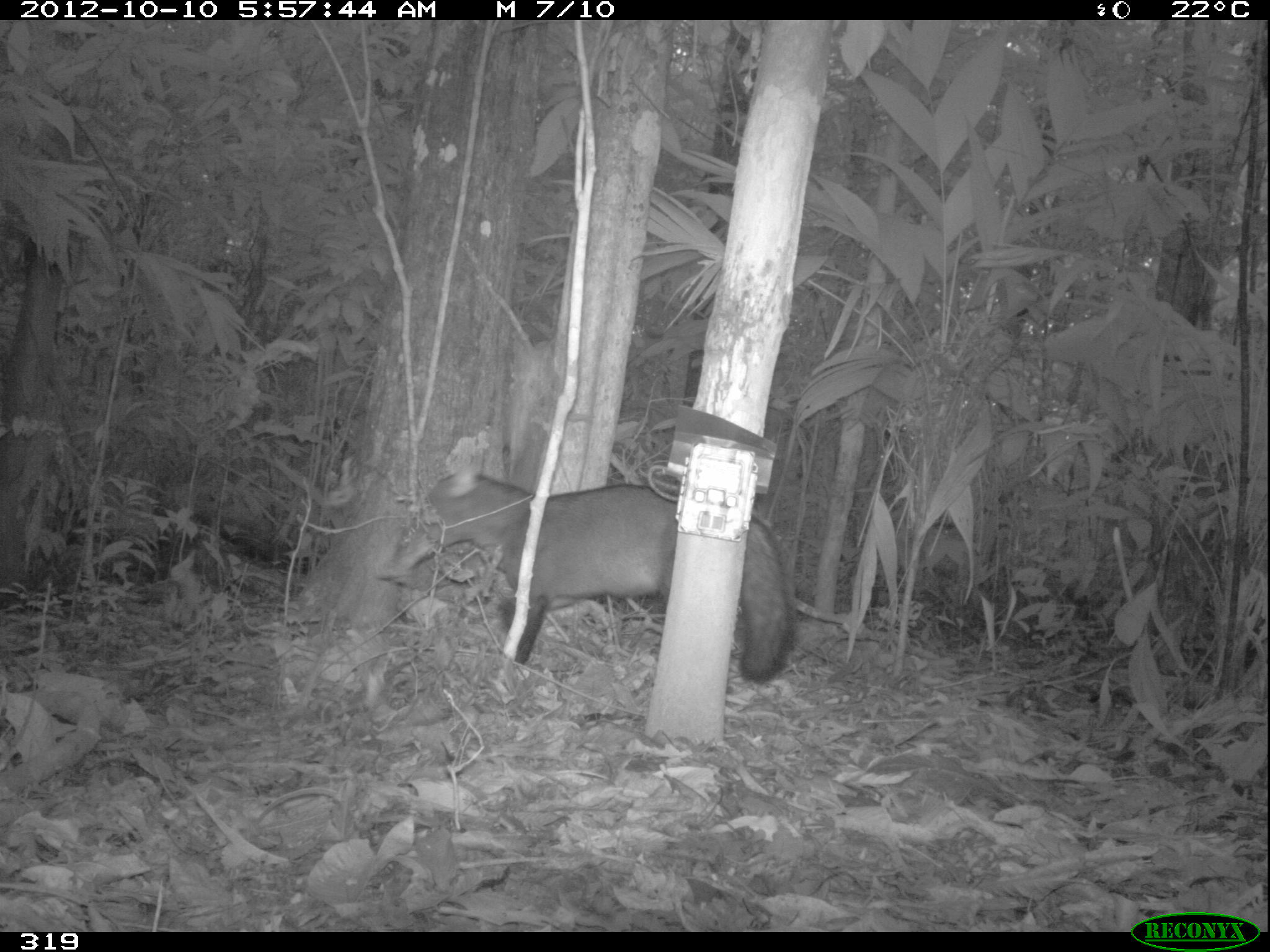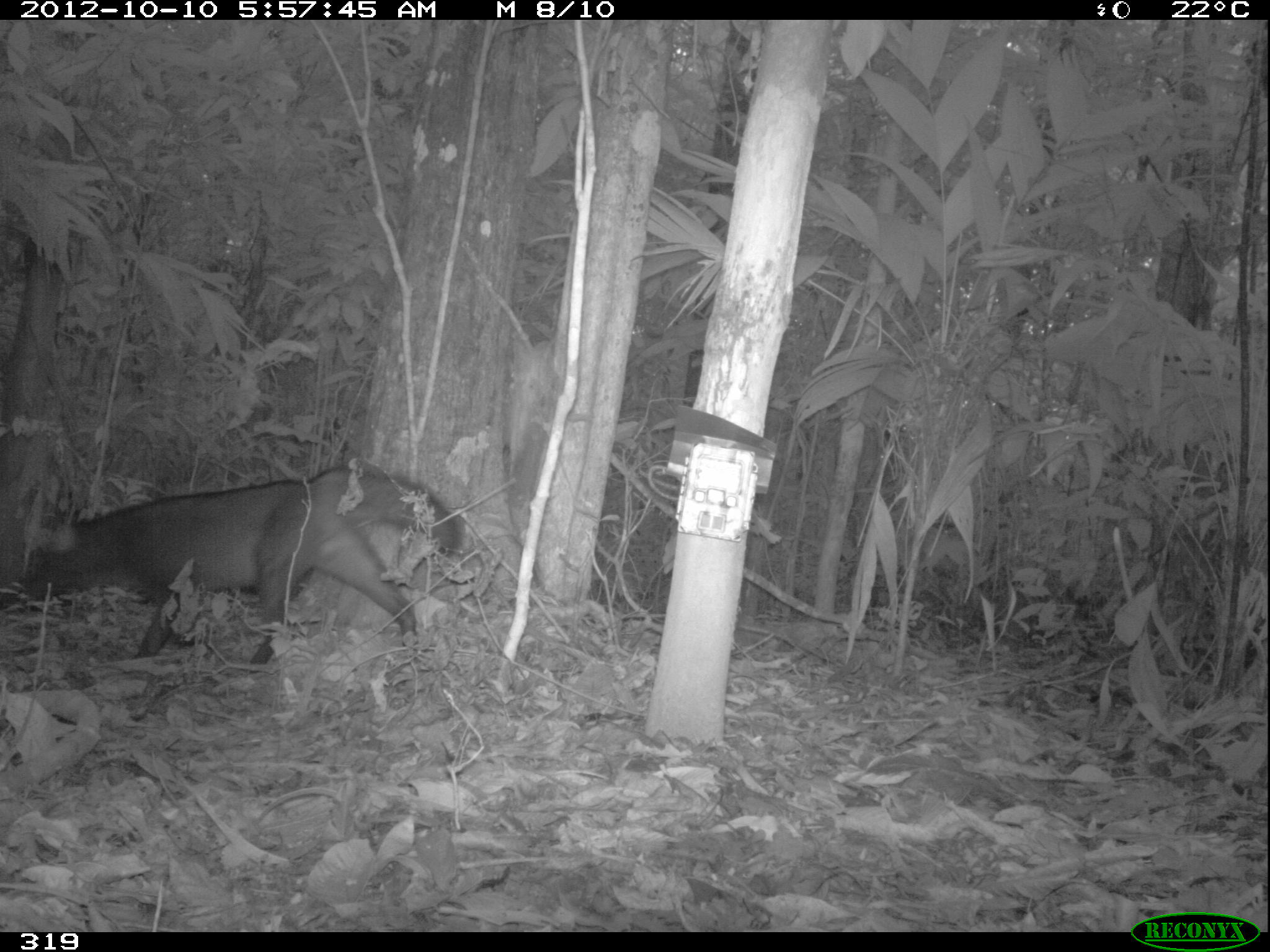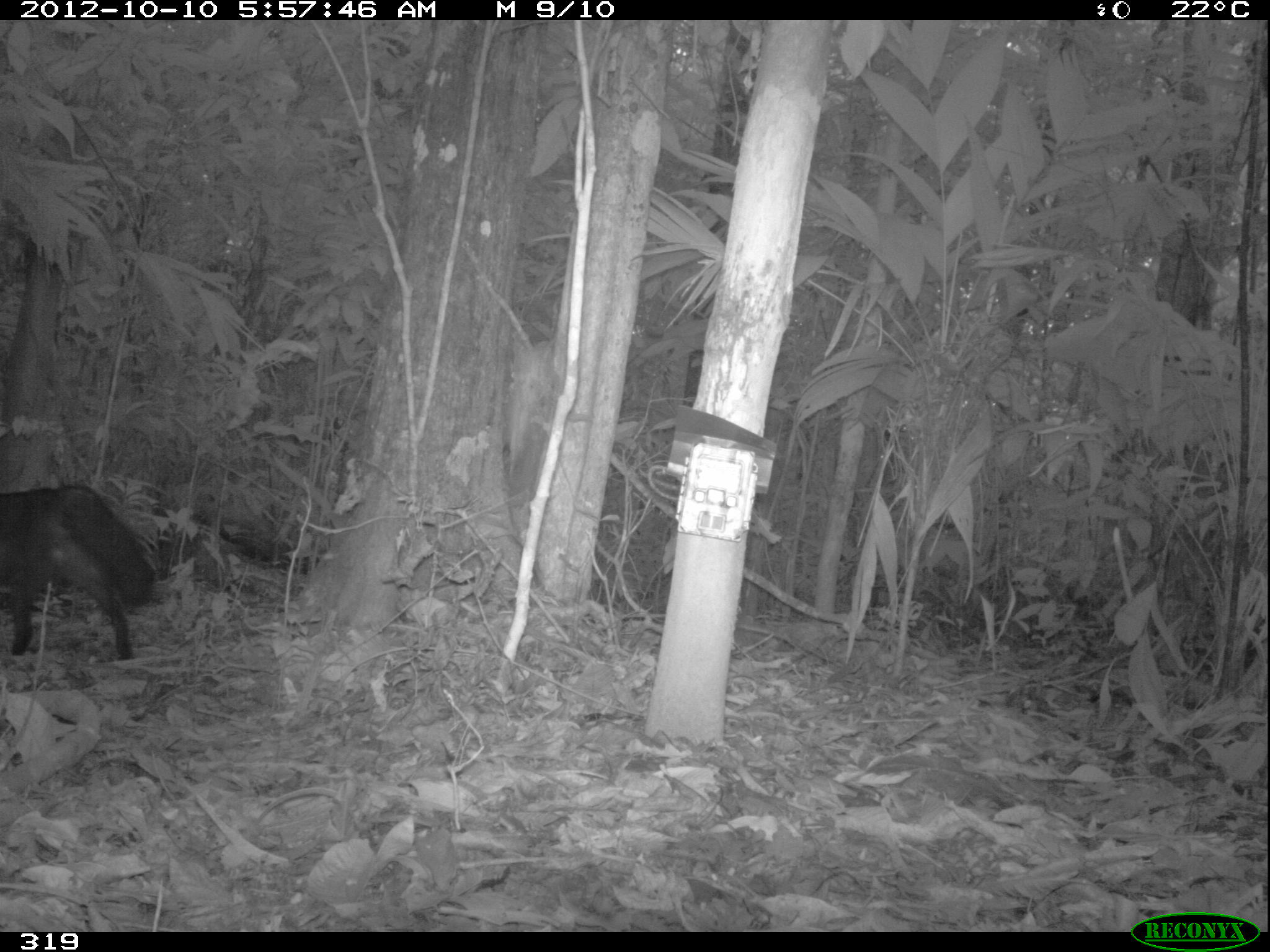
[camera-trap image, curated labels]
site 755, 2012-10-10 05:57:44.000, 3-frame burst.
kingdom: Animalia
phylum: Chordata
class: Mammalia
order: Carnivora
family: Canidae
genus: Atelocynus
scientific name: Atelocynus microtis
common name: short-eared dog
Atelocynus microtis (short-eared dog).